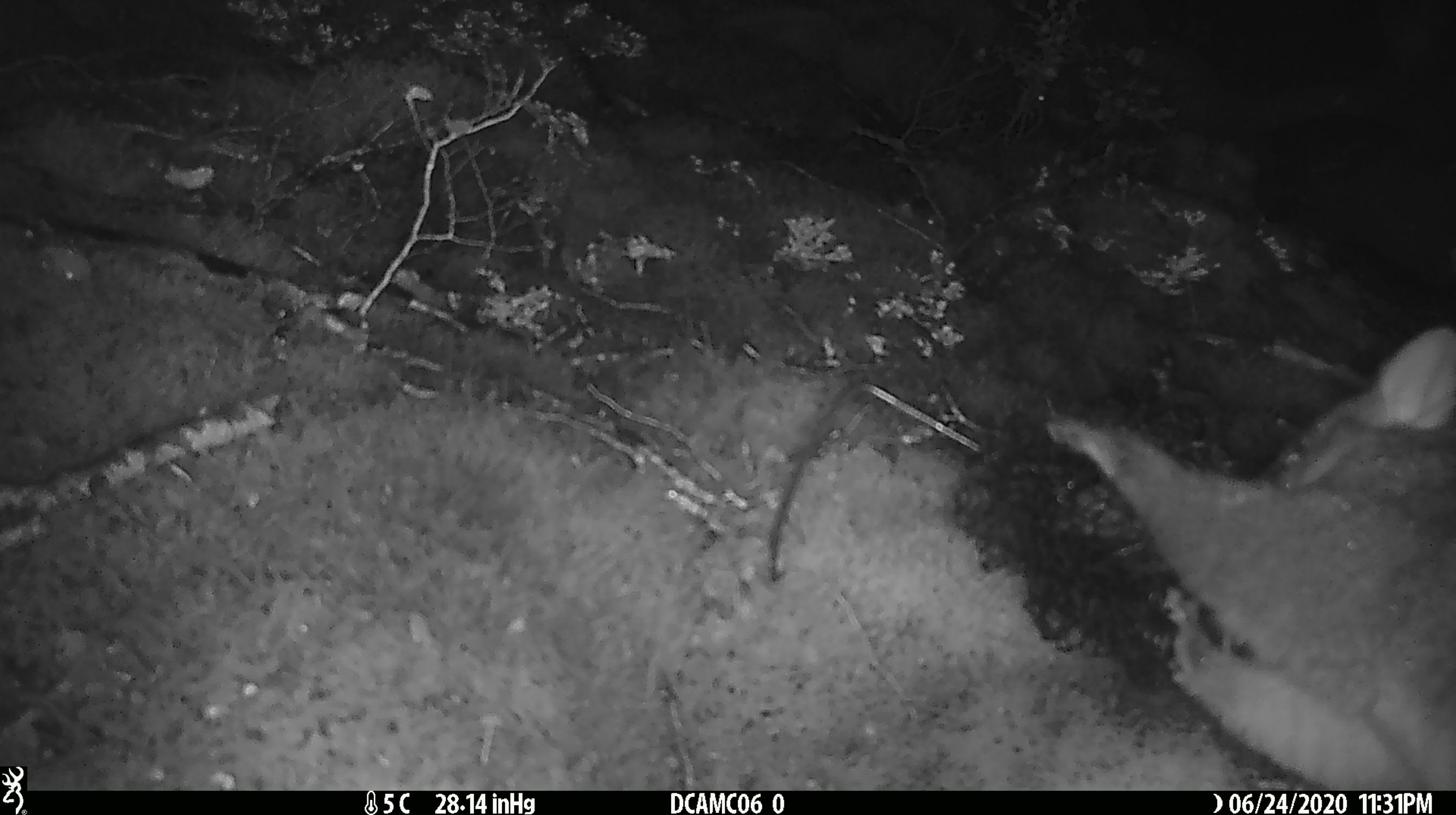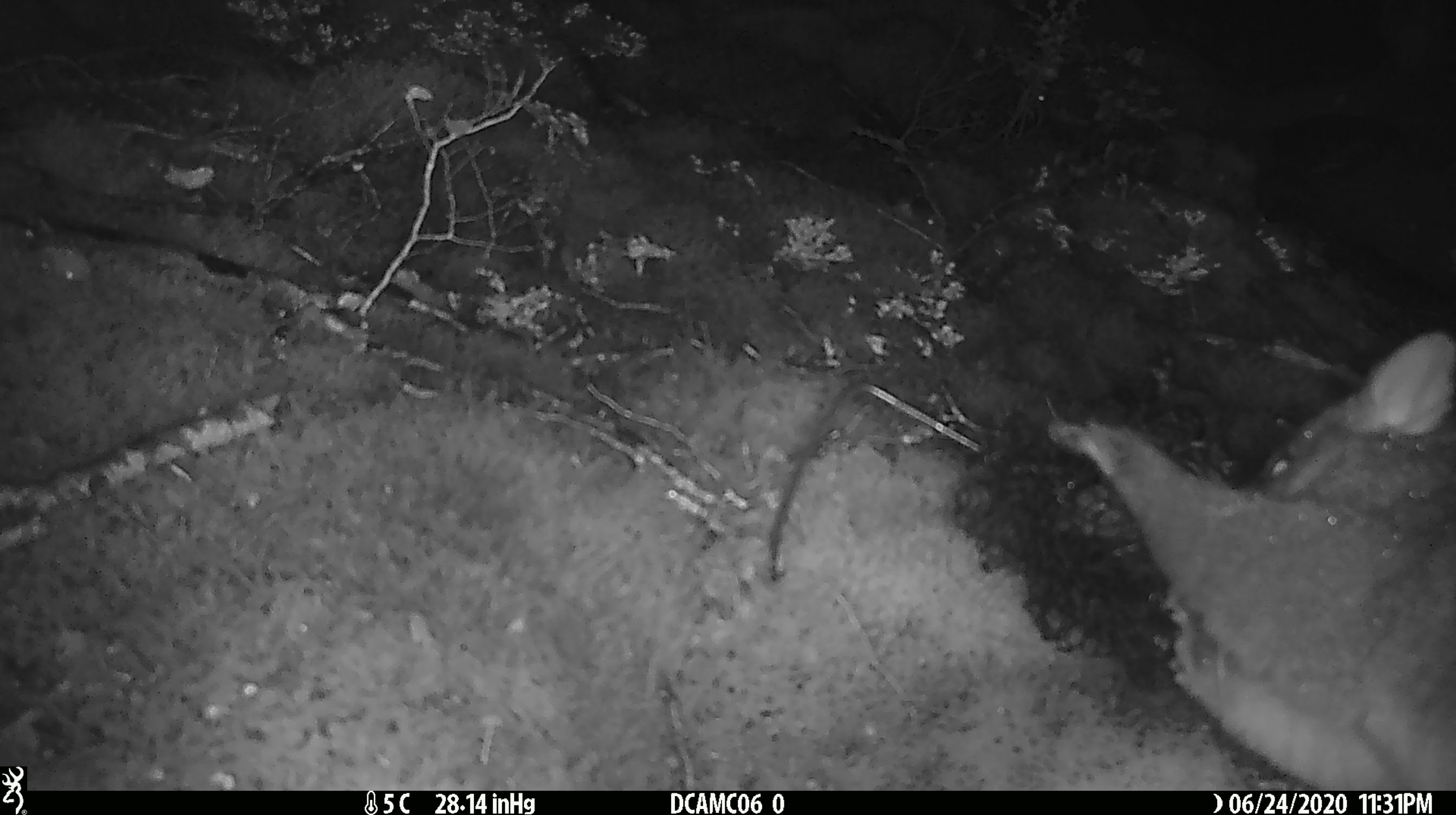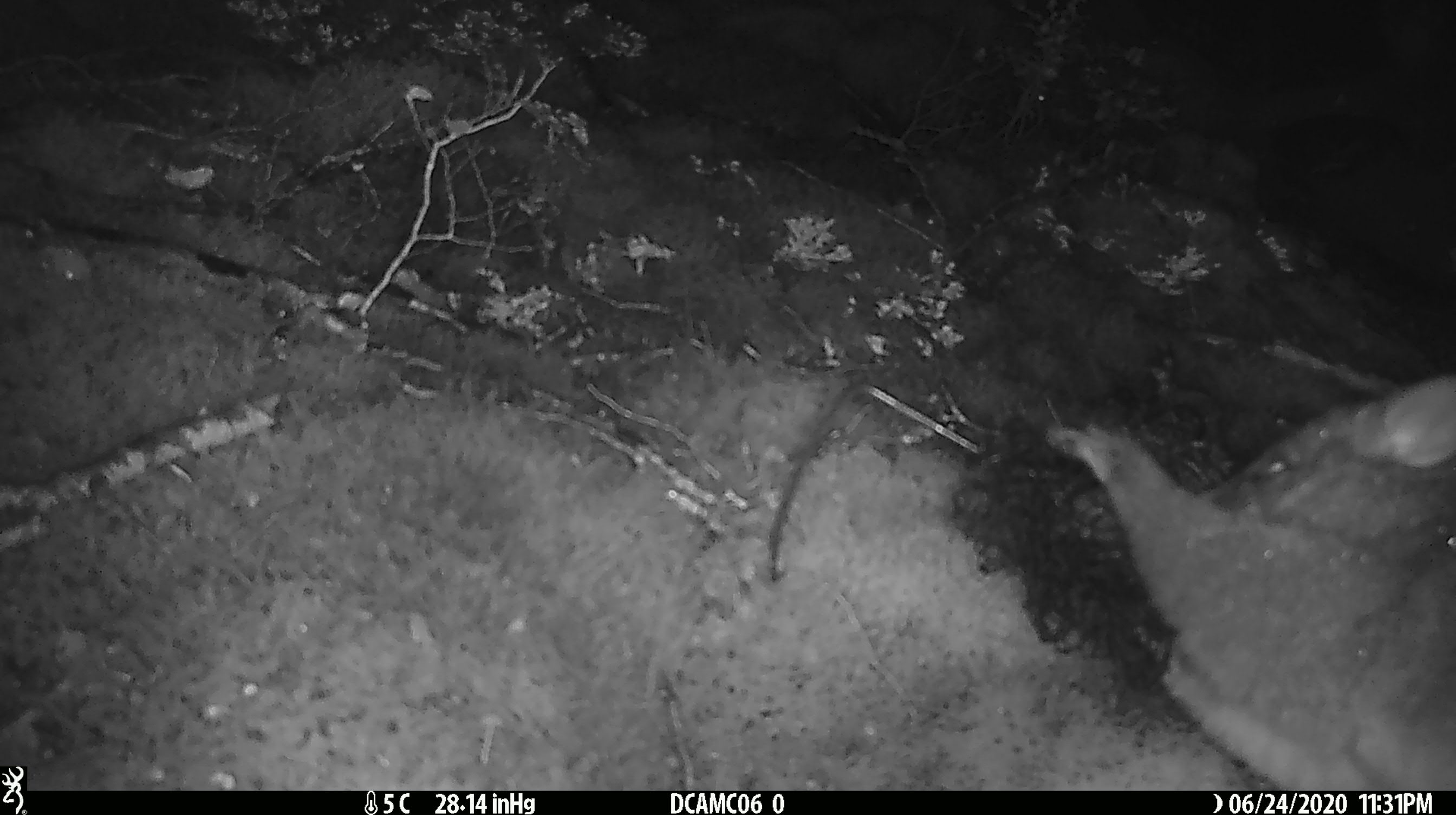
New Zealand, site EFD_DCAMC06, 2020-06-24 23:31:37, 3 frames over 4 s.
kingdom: Animalia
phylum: Chordata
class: Mammalia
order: Diprotodontia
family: Phalangeridae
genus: Trichosurus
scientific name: Trichosurus vulpecula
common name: common brushtail possum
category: possum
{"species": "possum (common brushtail possum) (Trichosurus vulpecula)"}